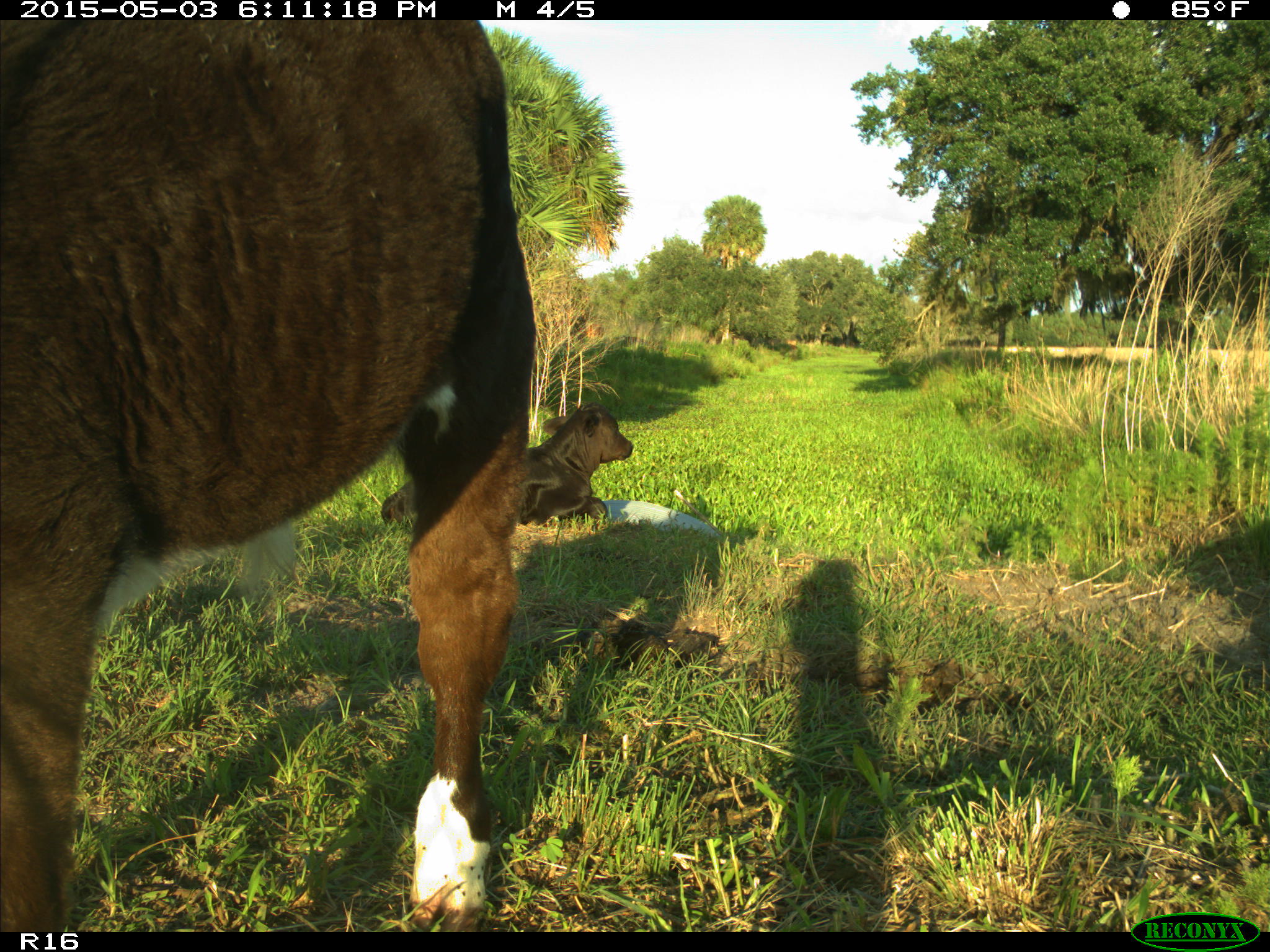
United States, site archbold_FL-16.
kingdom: Animalia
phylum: Chordata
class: Mammalia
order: Artiodactyla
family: Bovidae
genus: Bos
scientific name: Bos taurus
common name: domestic cow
Bos taurus (domestic cow).